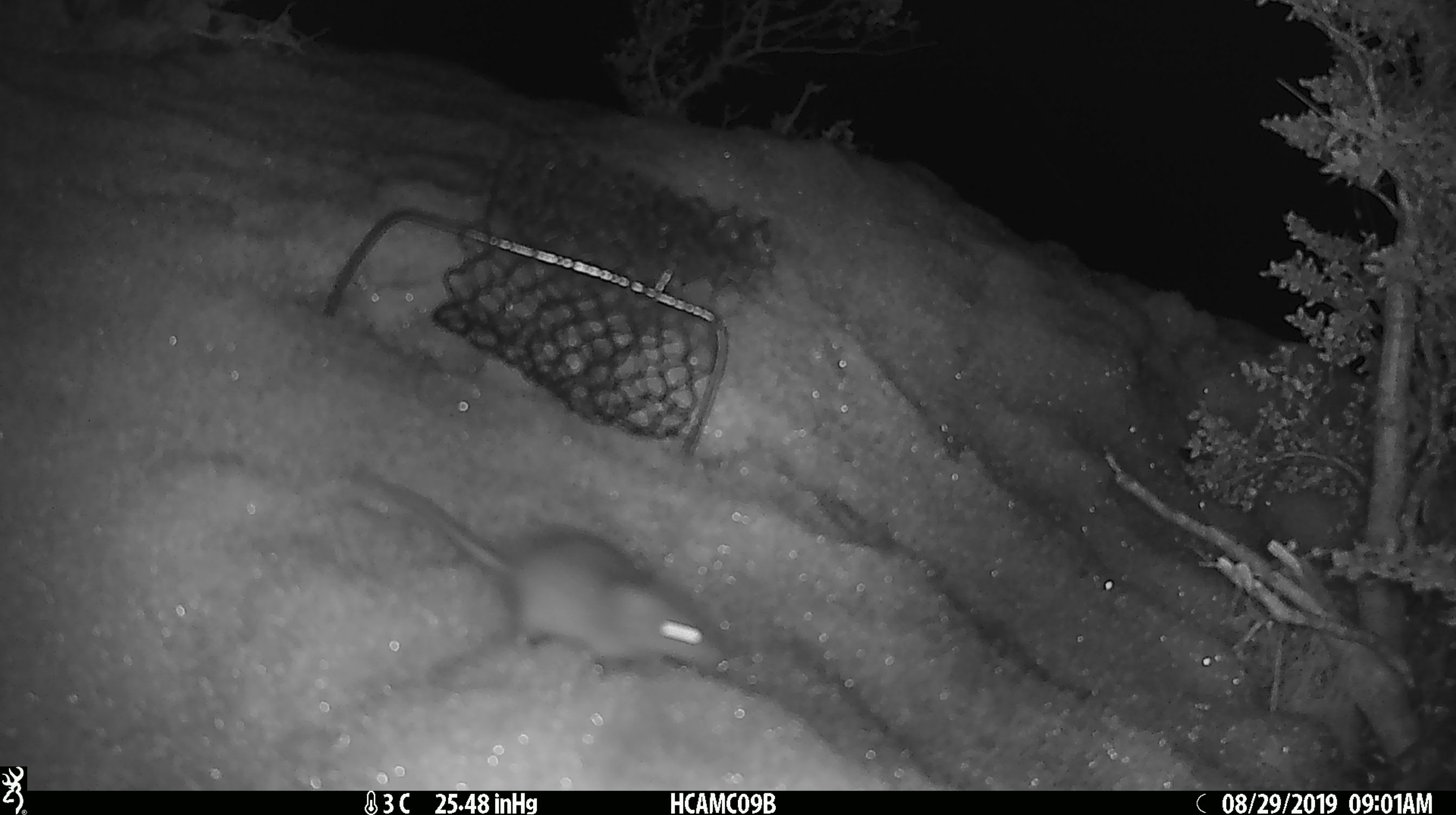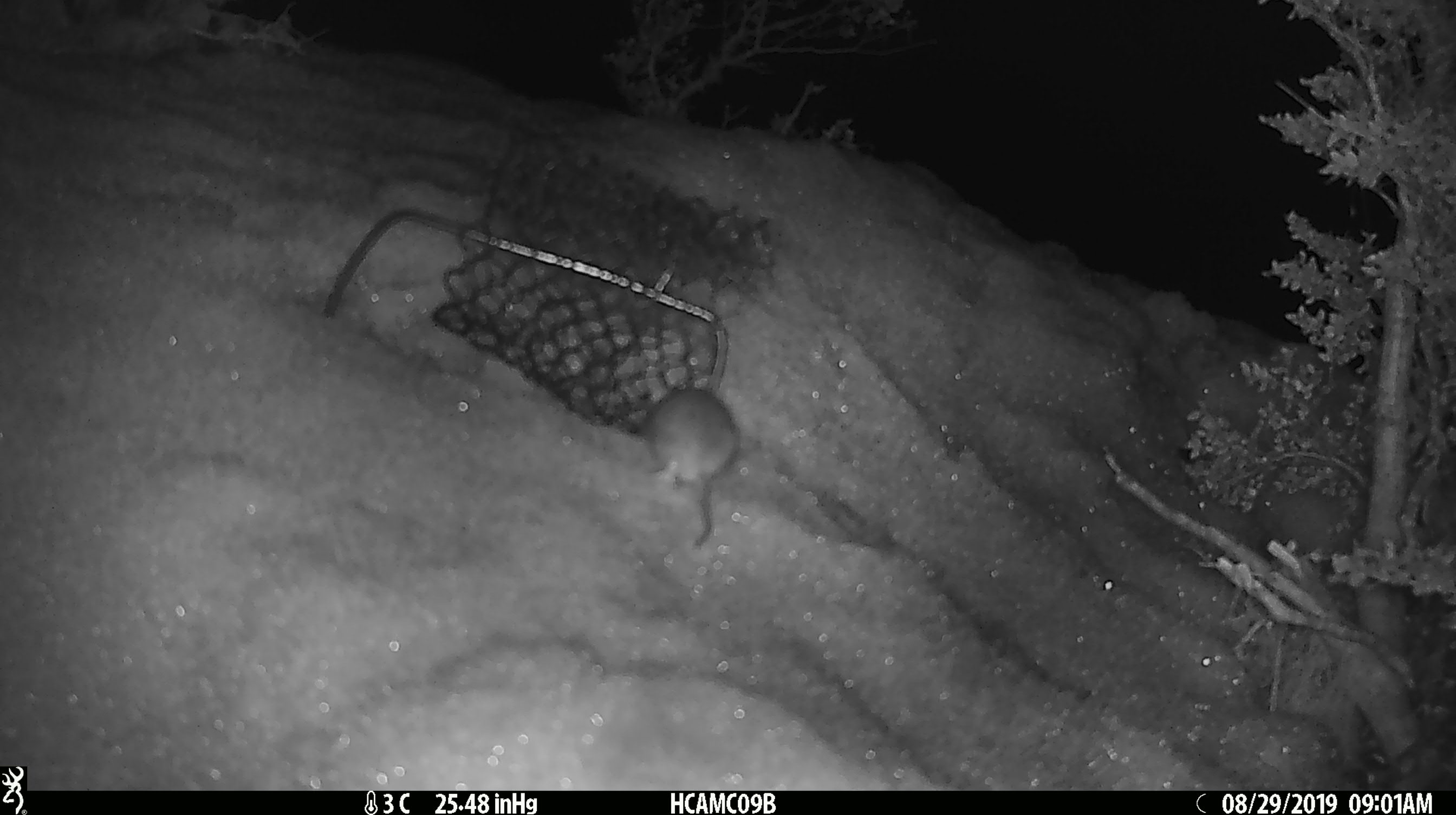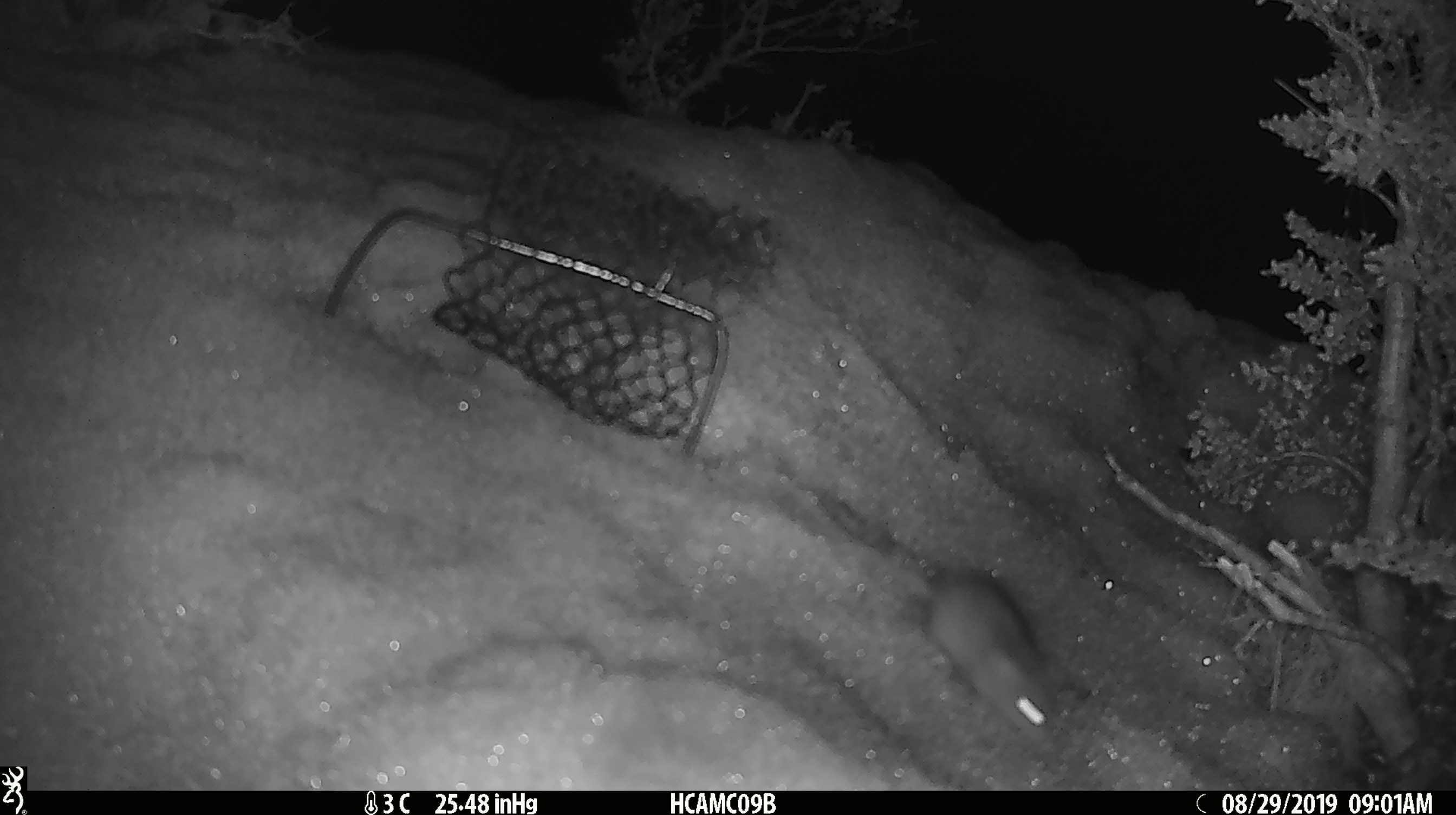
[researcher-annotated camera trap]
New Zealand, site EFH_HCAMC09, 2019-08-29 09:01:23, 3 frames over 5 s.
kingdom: Animalia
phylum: Chordata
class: Mammalia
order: Rodentia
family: Muridae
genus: Mus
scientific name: Mus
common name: mouse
Mouse (Mus).